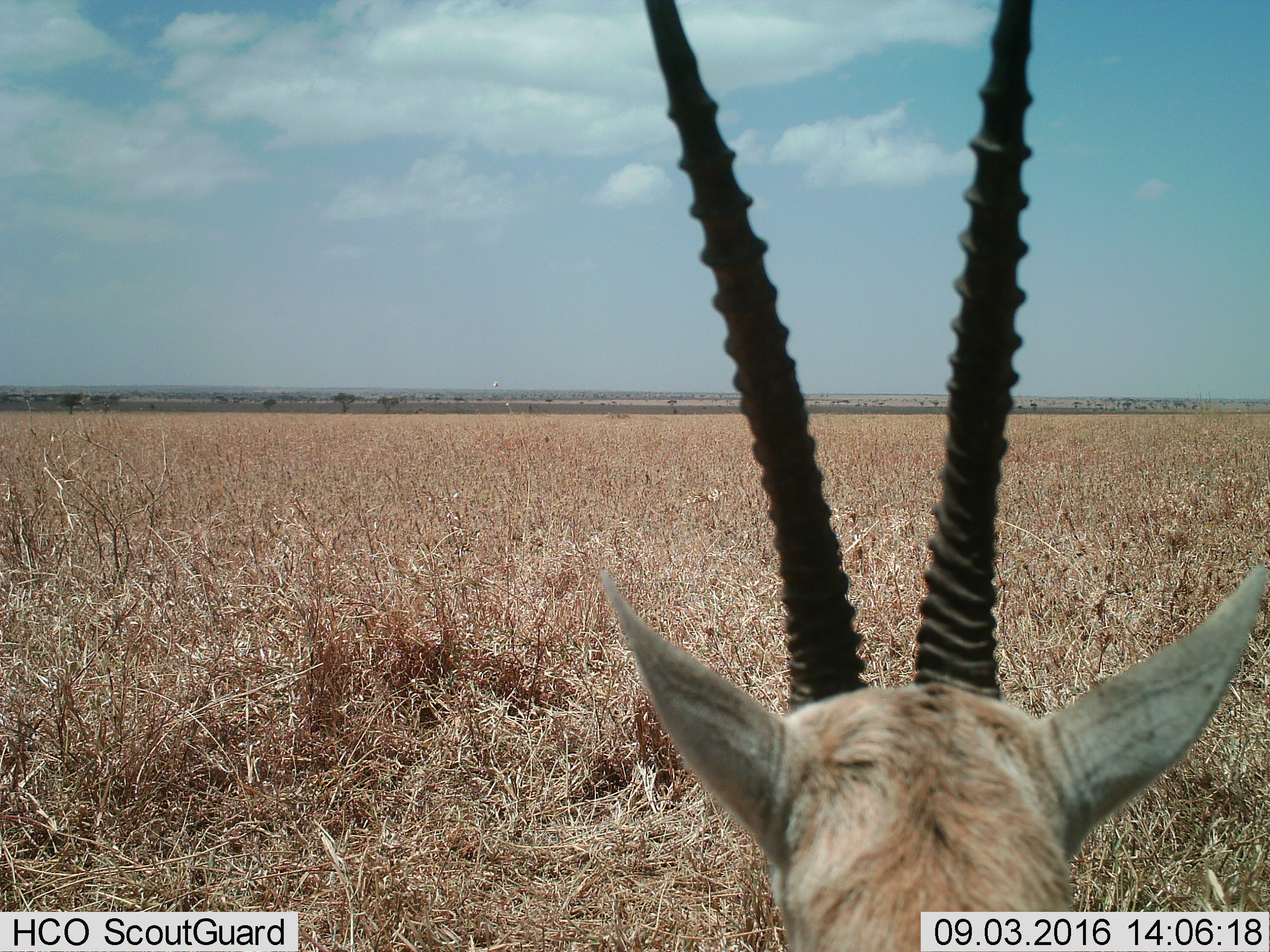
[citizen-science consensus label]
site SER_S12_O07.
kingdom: Animalia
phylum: Chordata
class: Mammalia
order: Artiodactyla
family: Bovidae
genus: Eudorcas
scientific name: Eudorcas thomsonii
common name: thomson's gazelle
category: gazellethomsons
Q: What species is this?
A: Gazellethomsons (thomson's gazelle) (Eudorcas thomsonii).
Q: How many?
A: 1.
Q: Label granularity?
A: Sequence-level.